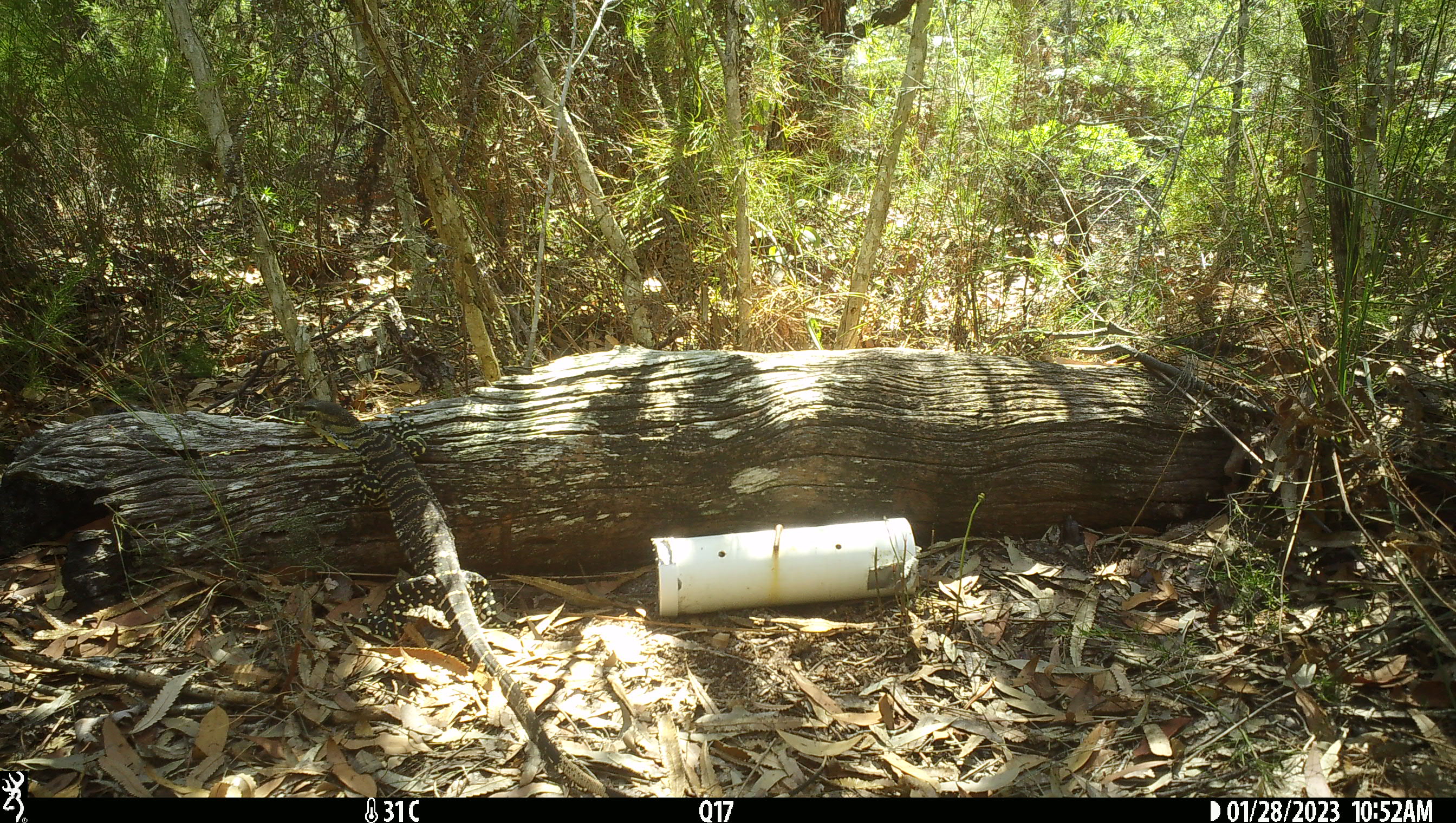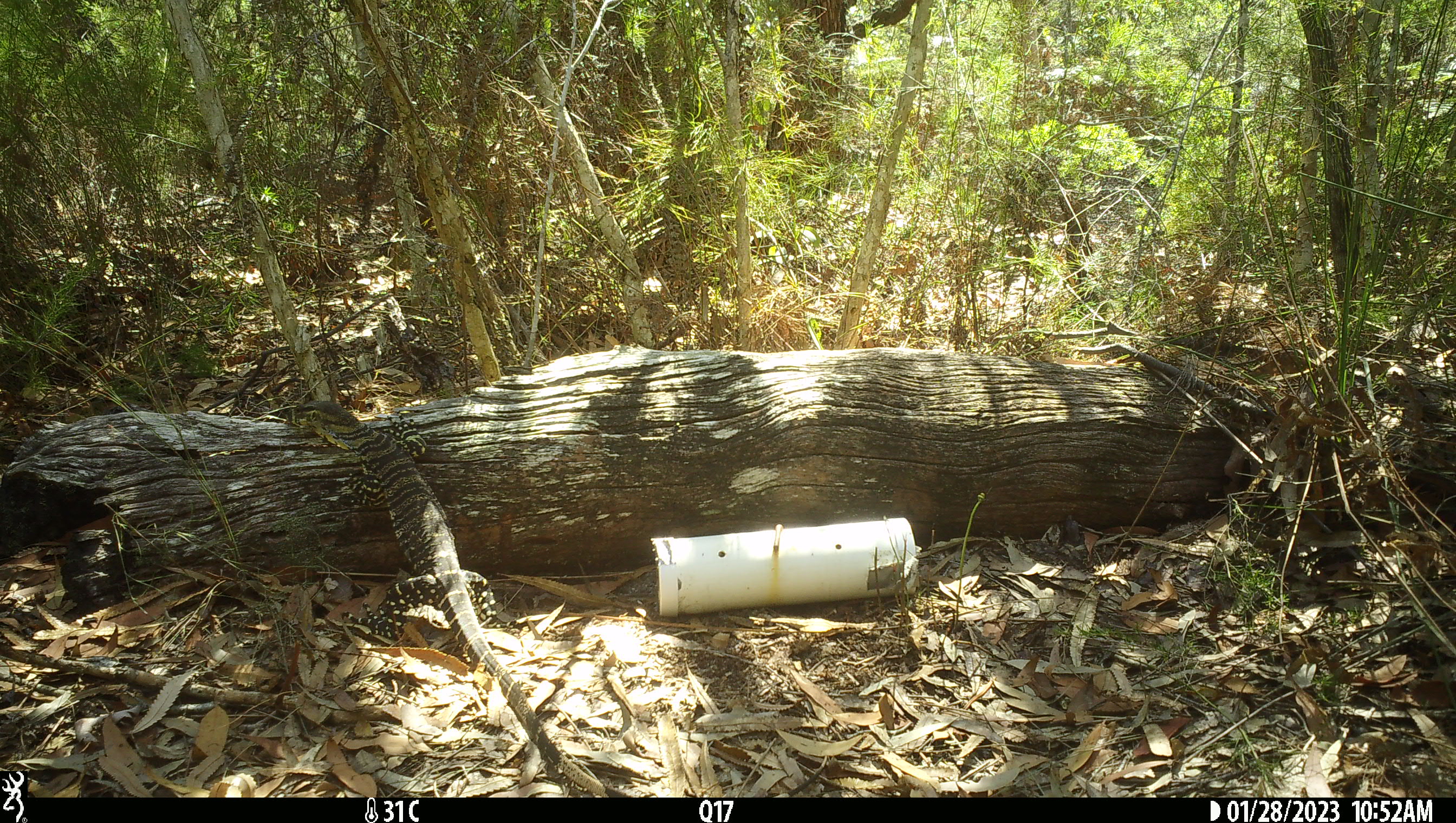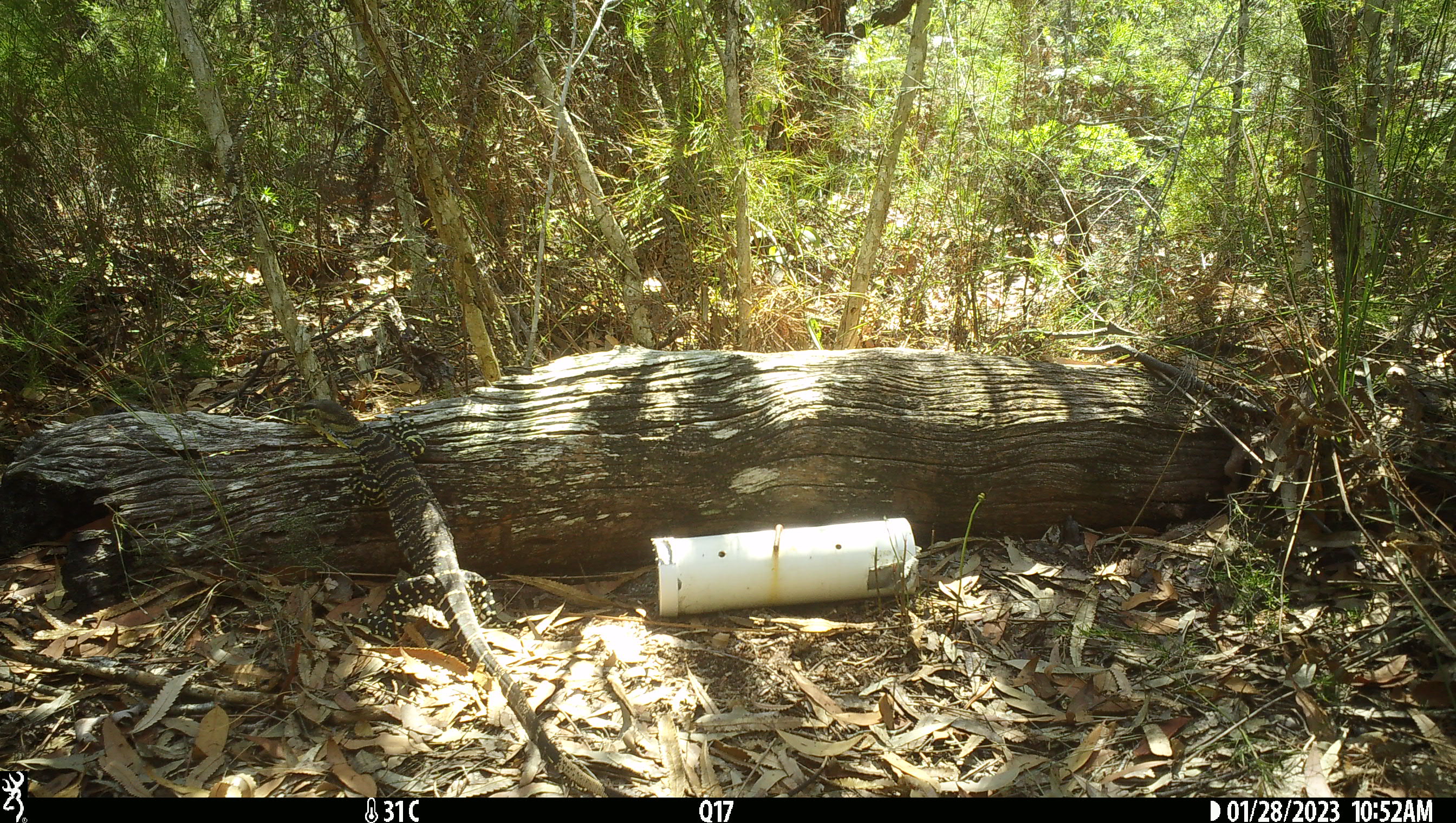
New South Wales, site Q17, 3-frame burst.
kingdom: Animalia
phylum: Chordata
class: Reptilia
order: Squamata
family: Varanidae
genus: Varanus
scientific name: Varanus varius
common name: lace monitor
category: goanna